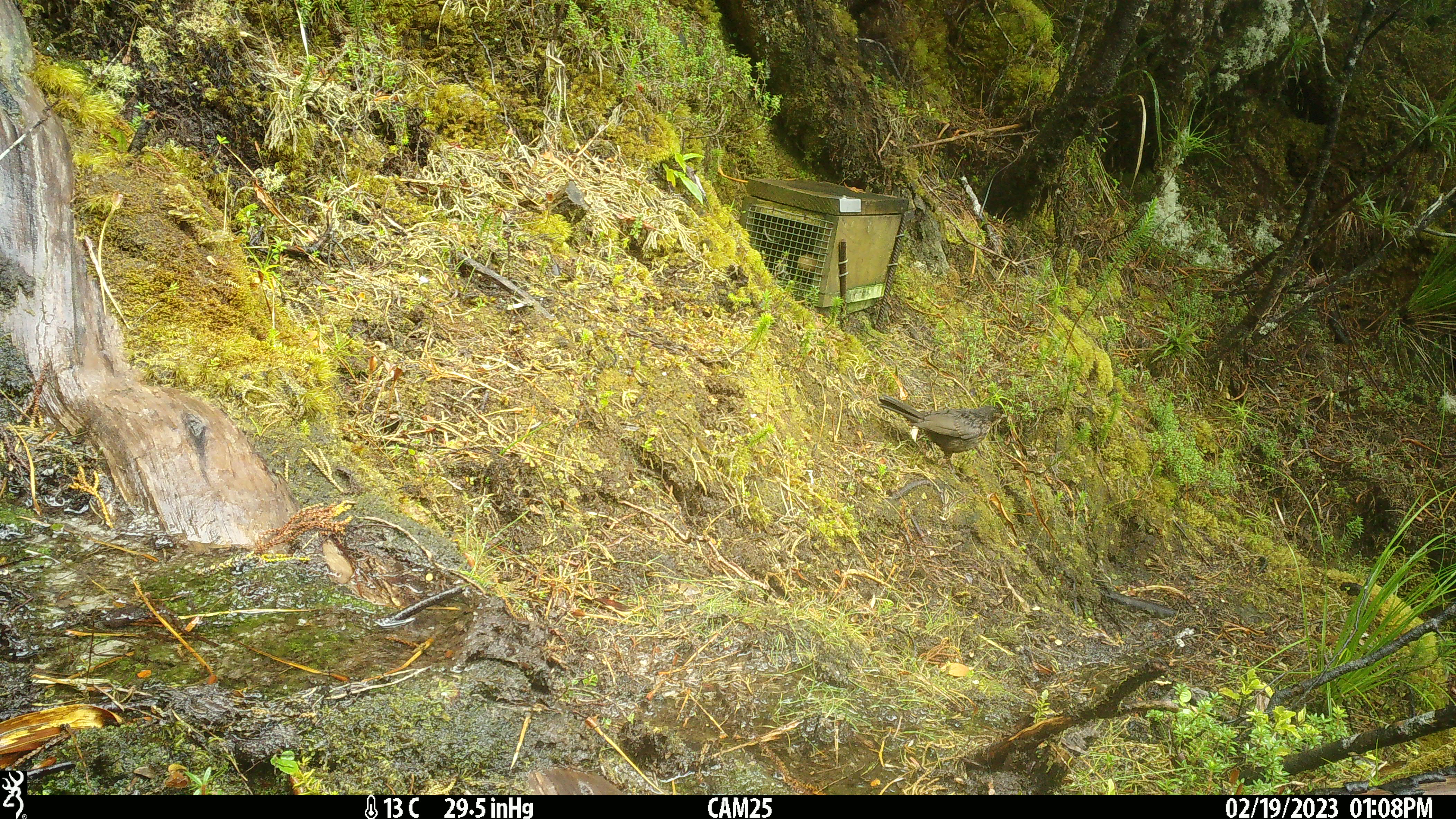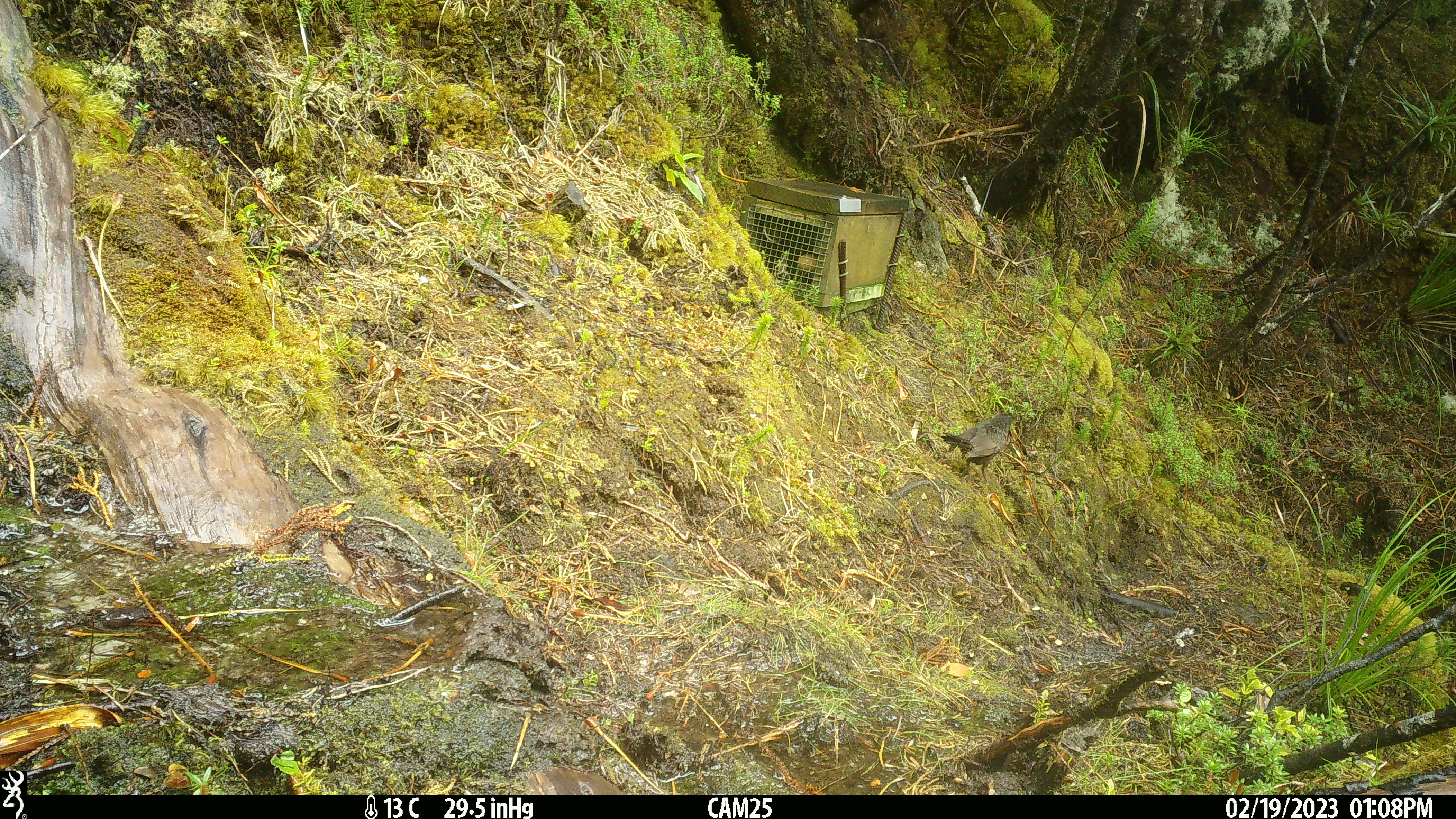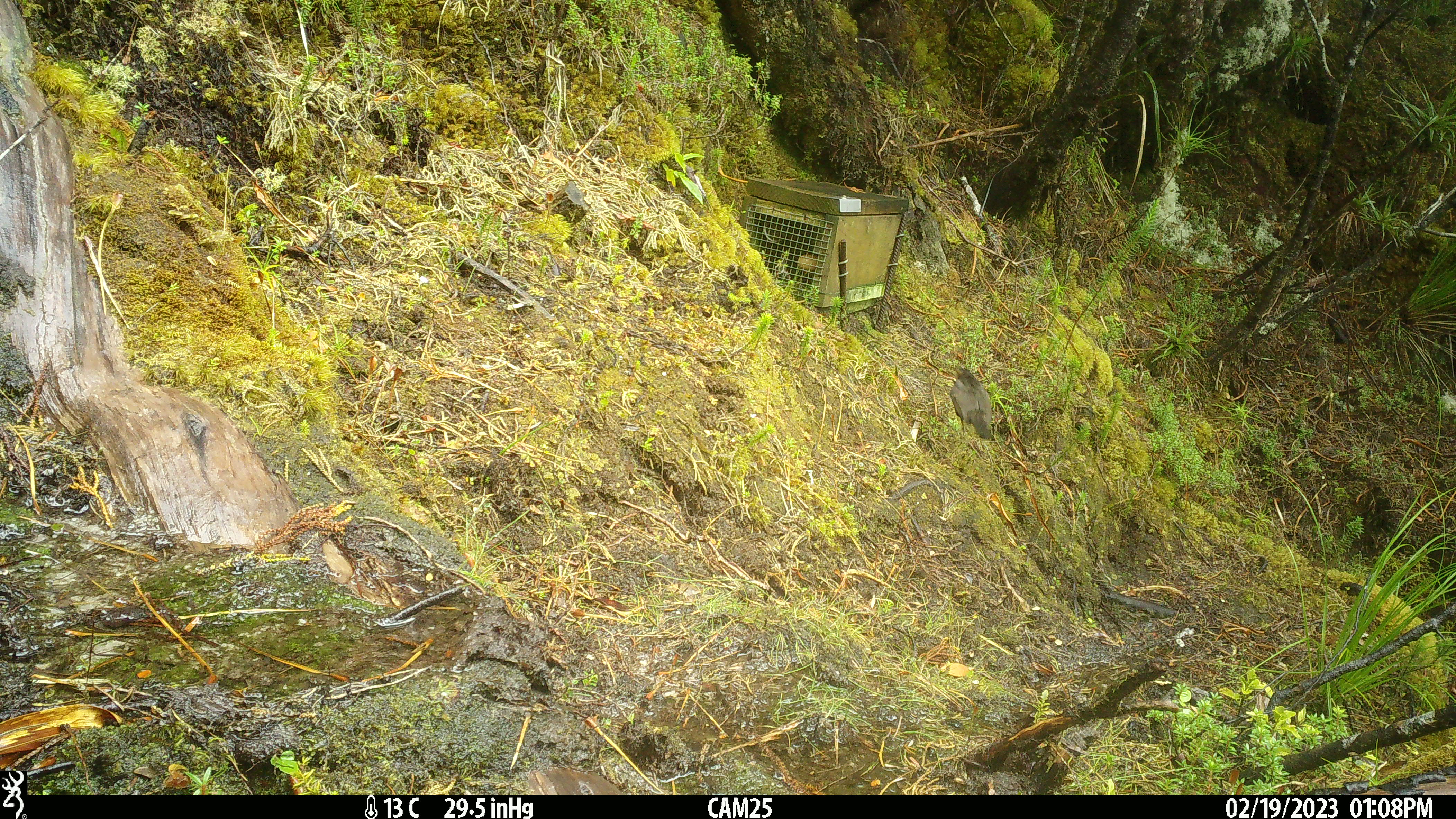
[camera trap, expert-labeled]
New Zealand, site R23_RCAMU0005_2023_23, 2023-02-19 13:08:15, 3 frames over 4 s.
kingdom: Animalia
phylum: Chordata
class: Aves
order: Passeriformes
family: Turdidae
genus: Turdus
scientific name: Turdus merula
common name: eurasian blackbird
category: blackbird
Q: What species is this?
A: Blackbird (eurasian blackbird) (Turdus merula).